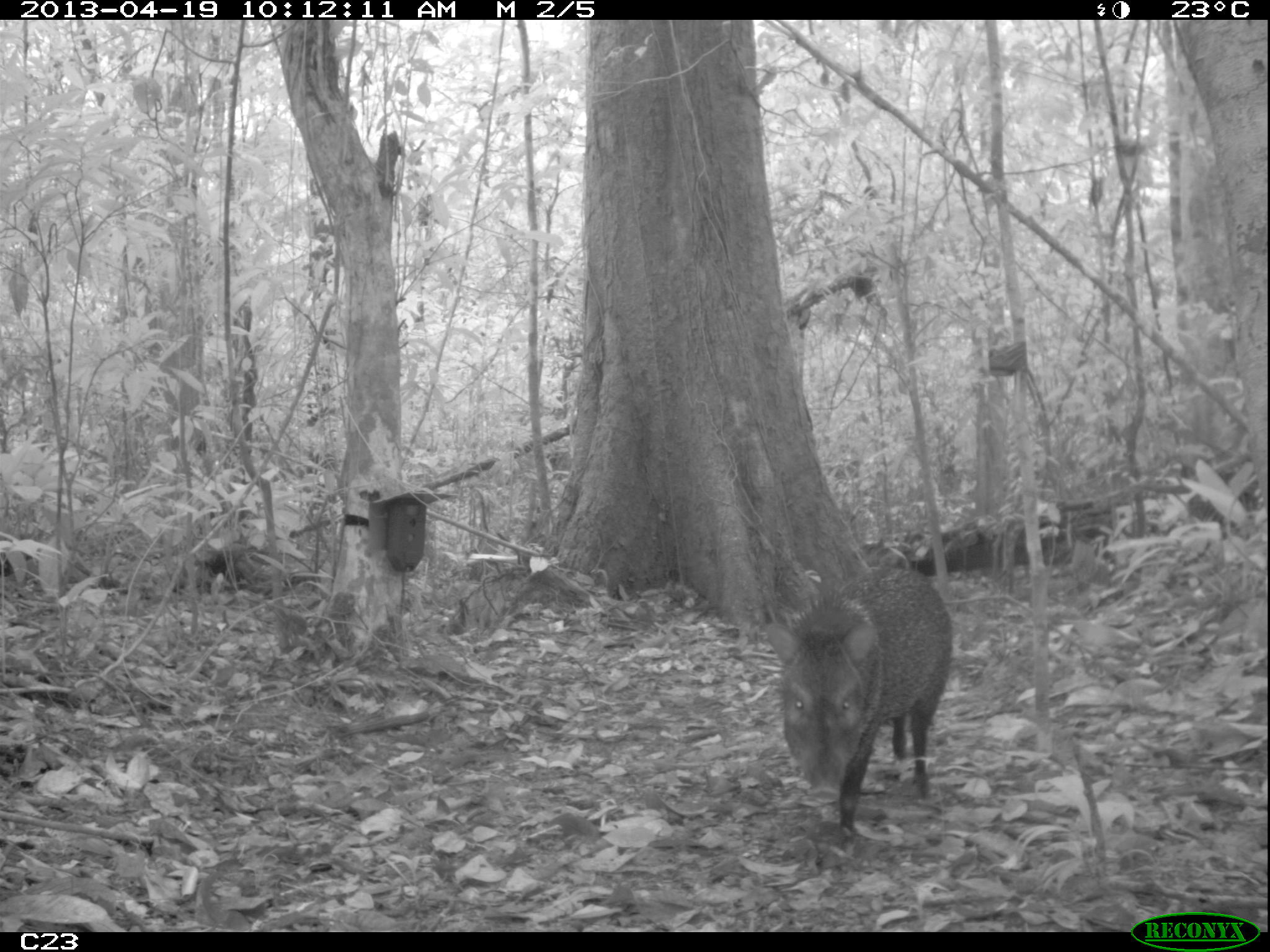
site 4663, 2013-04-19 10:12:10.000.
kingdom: Animalia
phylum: Chordata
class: Mammalia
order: Artiodactyla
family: Tayassuidae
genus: Pecari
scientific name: Pecari tajacu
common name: collared peccary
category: tayassu tajacu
Tayassu tajacu (collared peccary) (Pecari tajacu), count 1, age adult.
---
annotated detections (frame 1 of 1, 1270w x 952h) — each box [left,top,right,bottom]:
tayassu tajacu: [764,554,953,846]